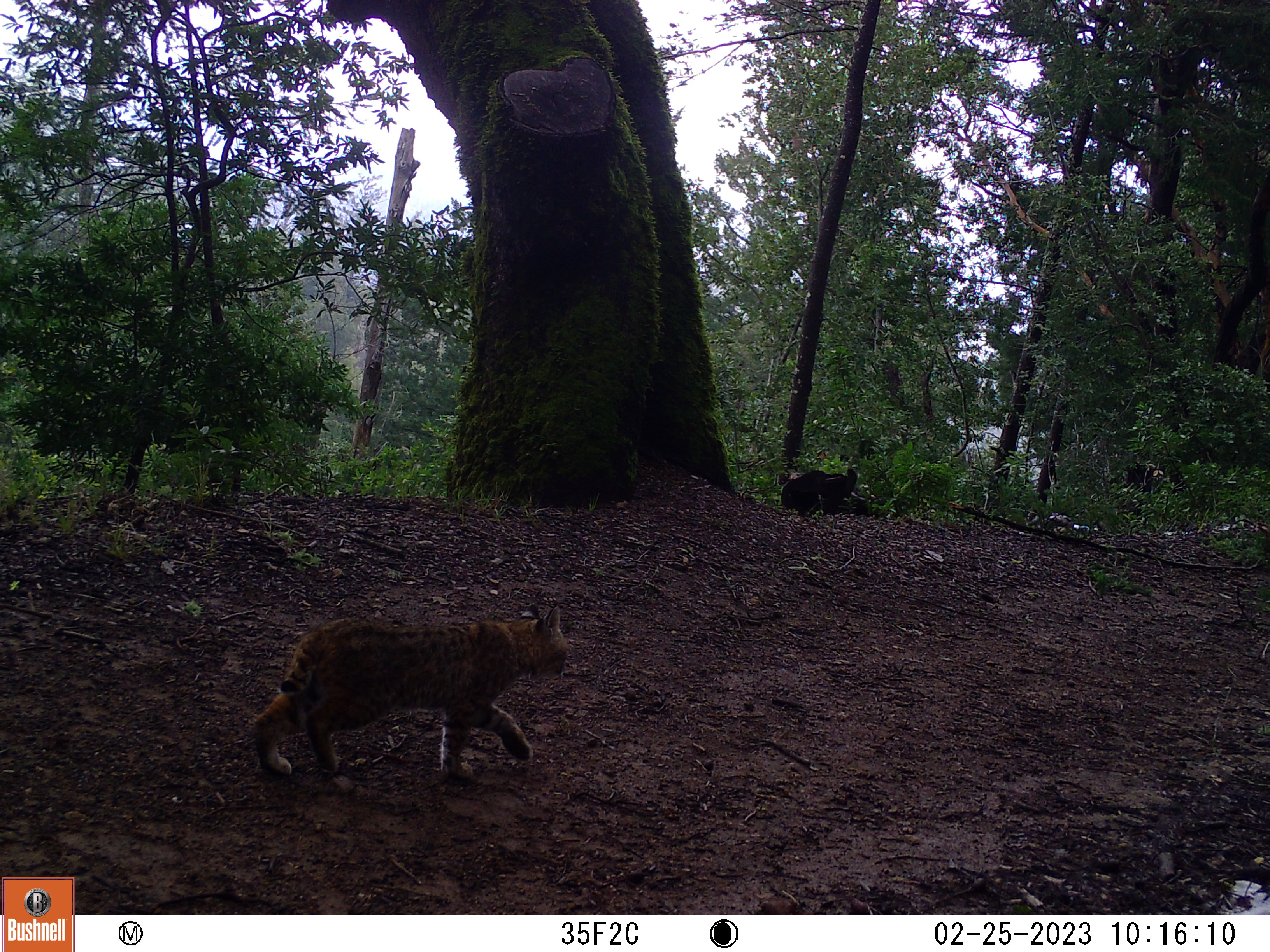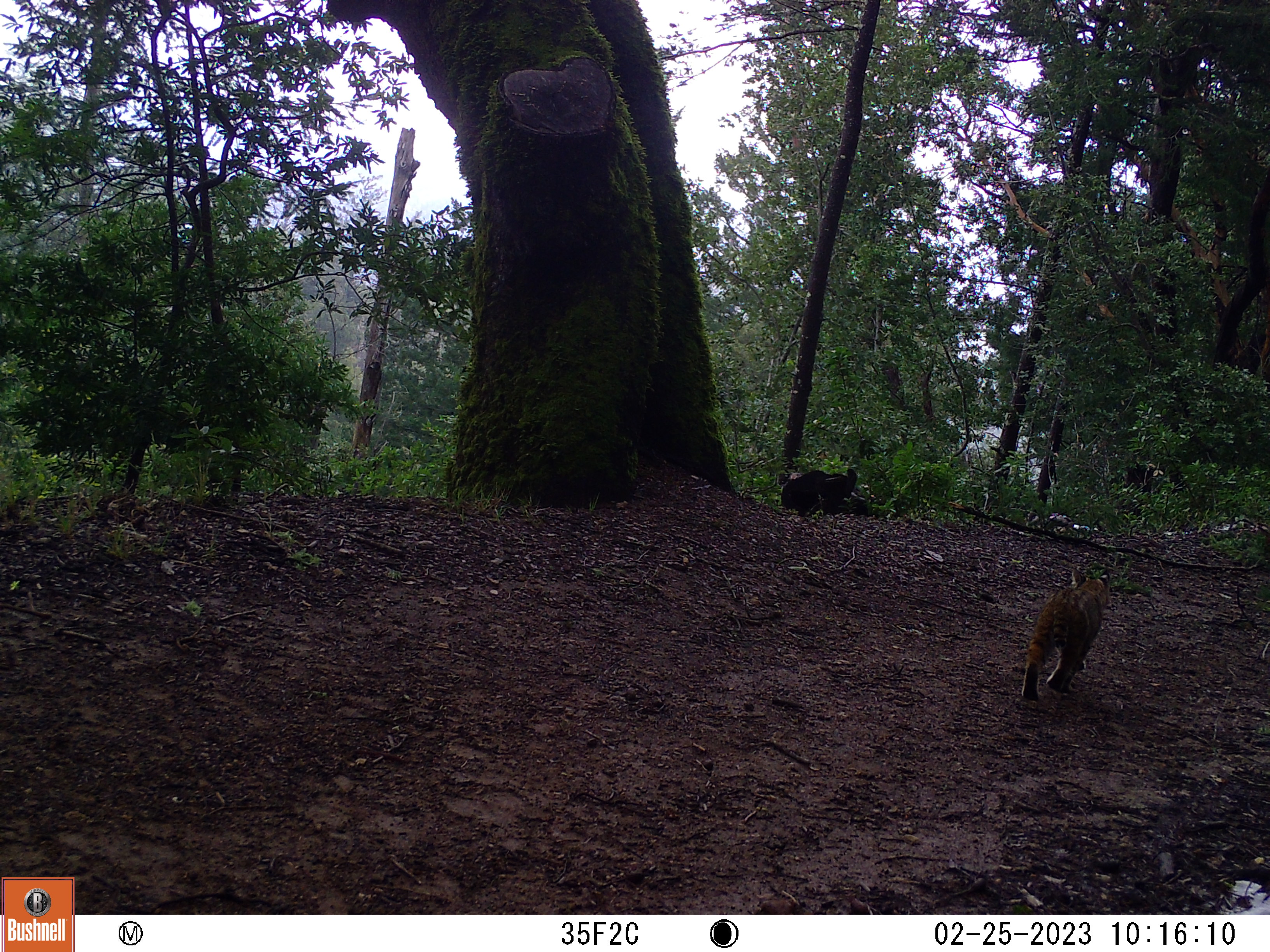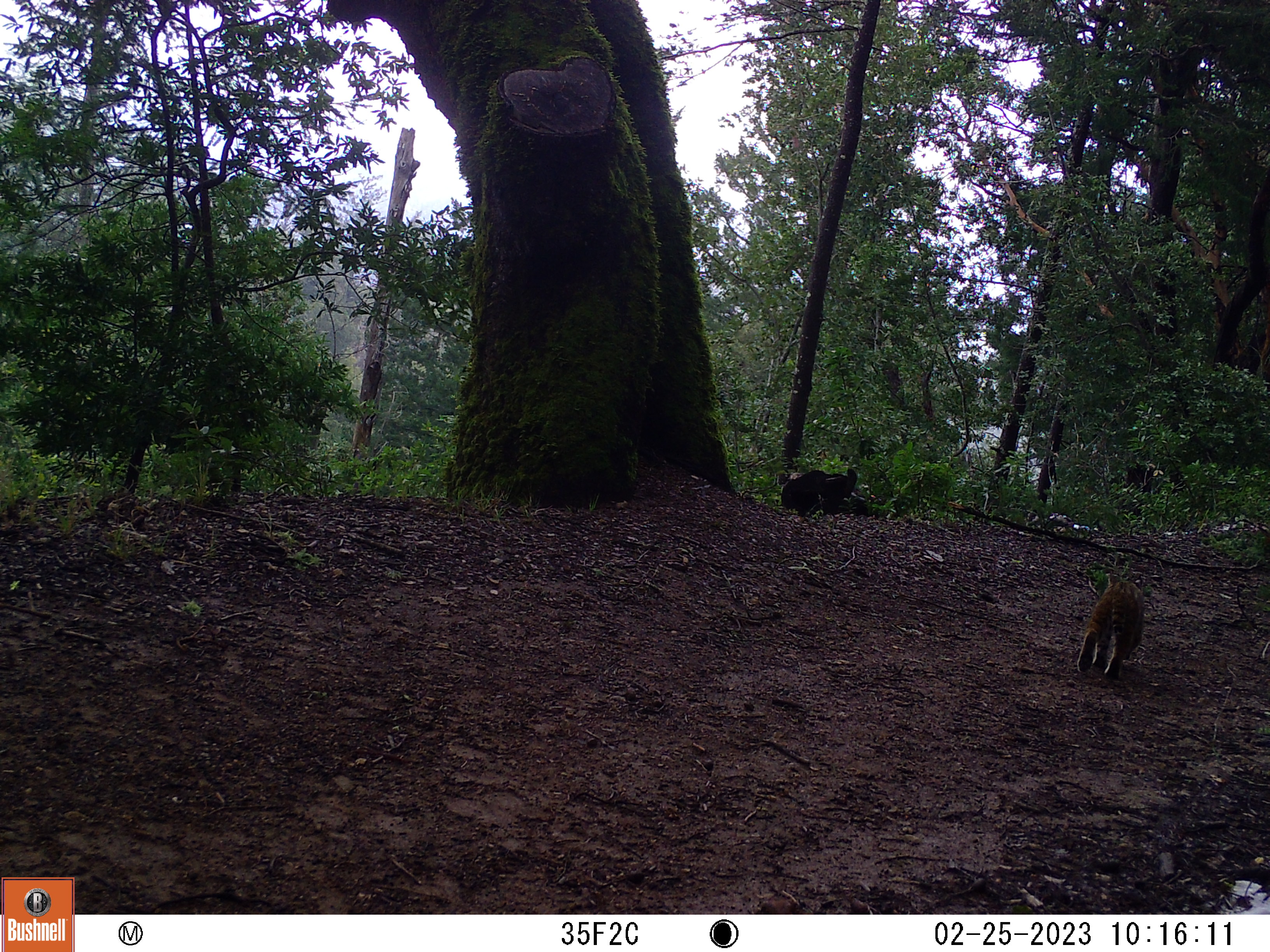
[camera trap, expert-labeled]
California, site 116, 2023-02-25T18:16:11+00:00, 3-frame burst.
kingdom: Animalia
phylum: Chordata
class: Mammalia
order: Carnivora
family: Felidae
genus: Lynx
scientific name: Lynx rufus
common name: bobcat